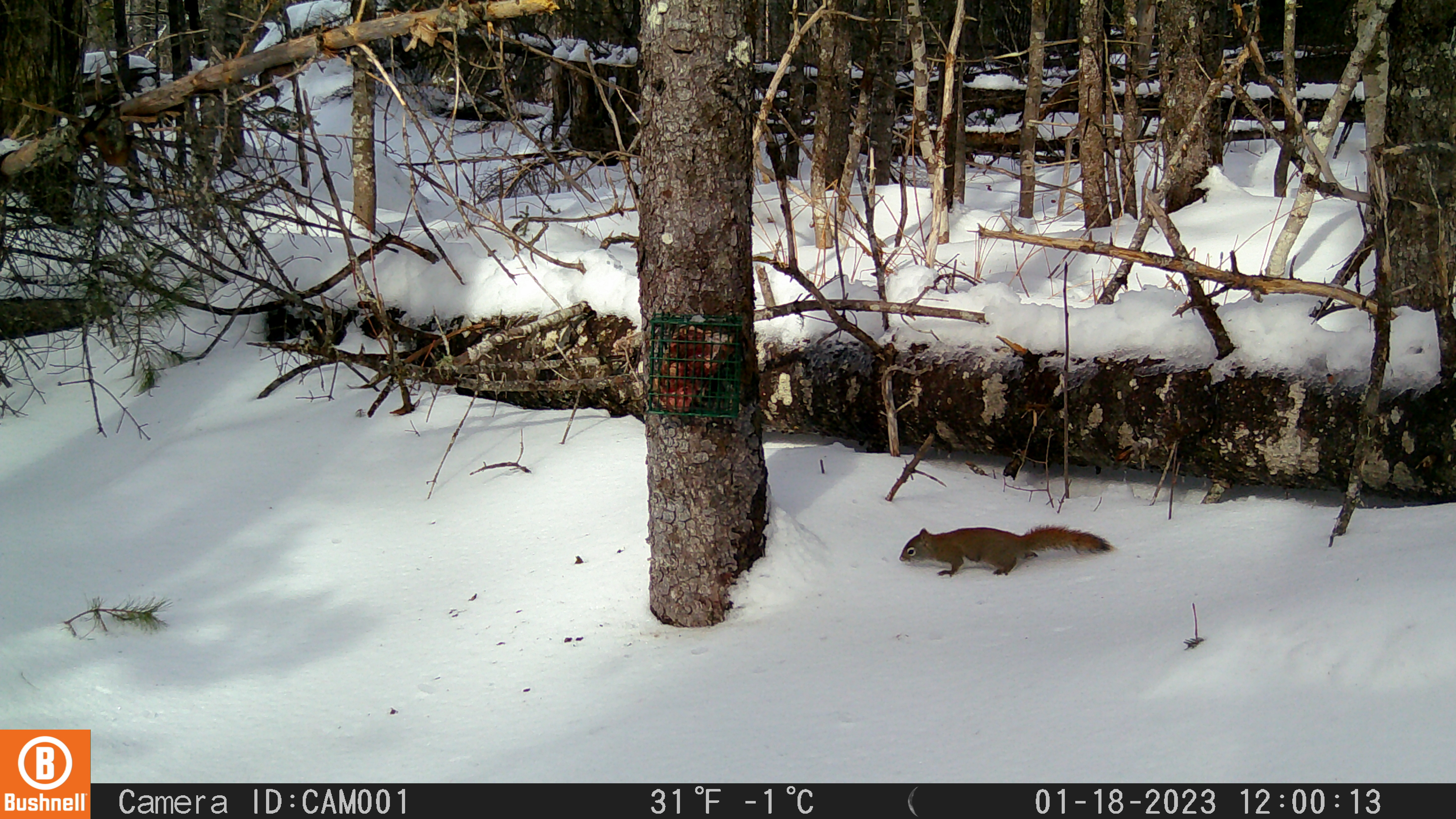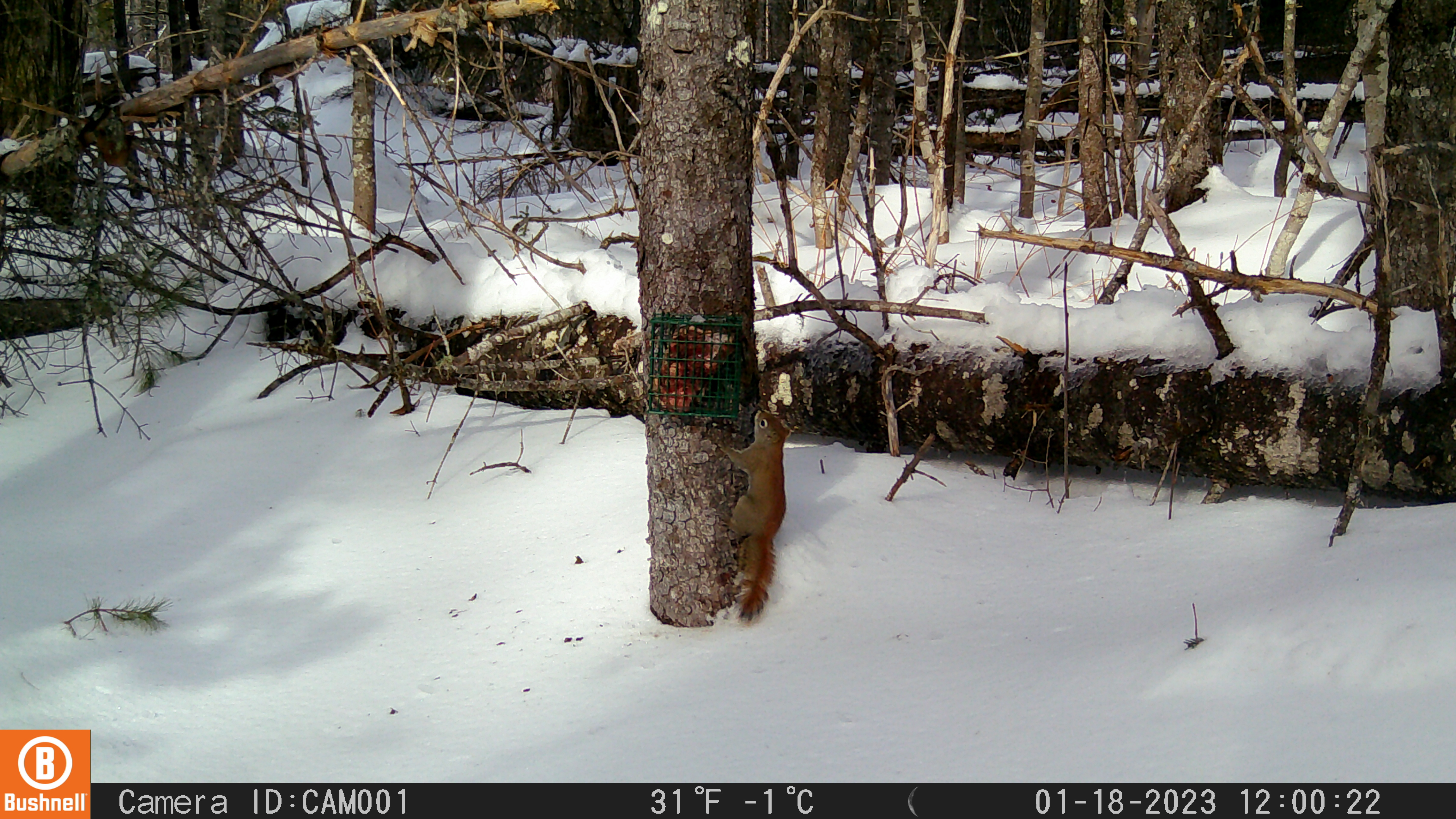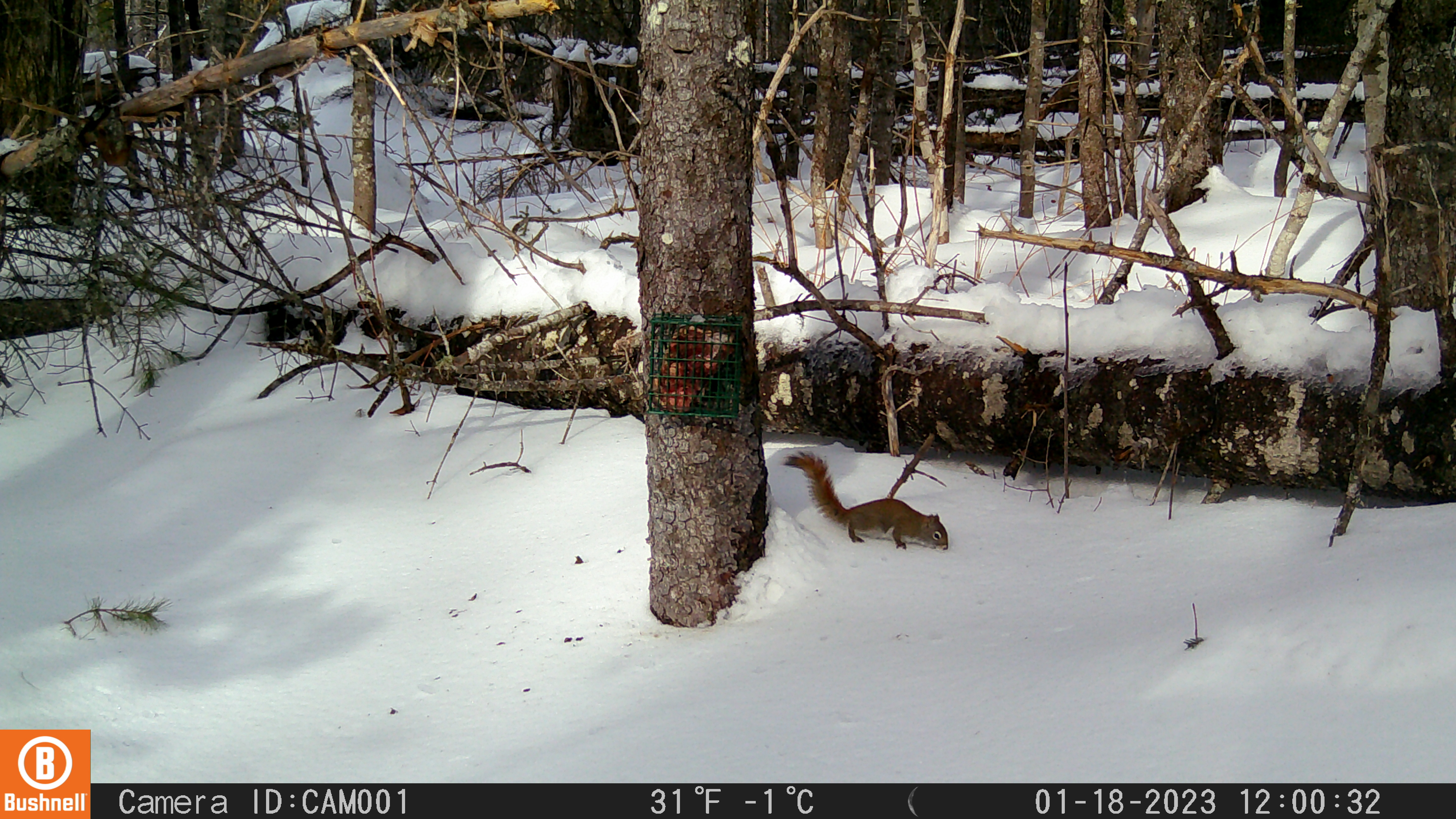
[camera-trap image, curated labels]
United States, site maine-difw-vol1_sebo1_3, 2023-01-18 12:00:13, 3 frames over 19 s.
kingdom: Animalia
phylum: Chordata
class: Mammalia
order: Rodentia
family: Sciuridae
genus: Tamiasciurus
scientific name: Tamiasciurus hudsonicus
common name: red squirrel